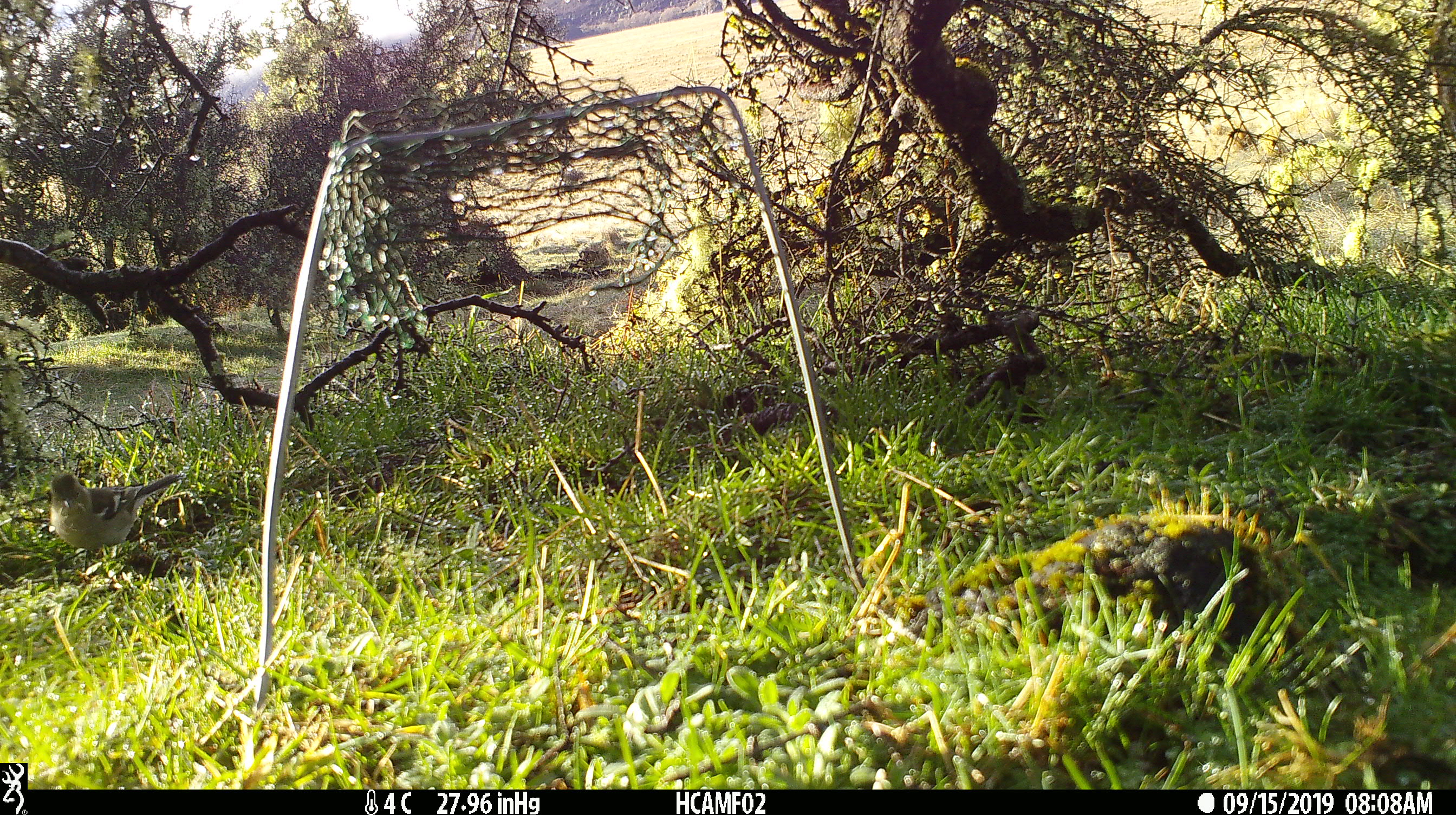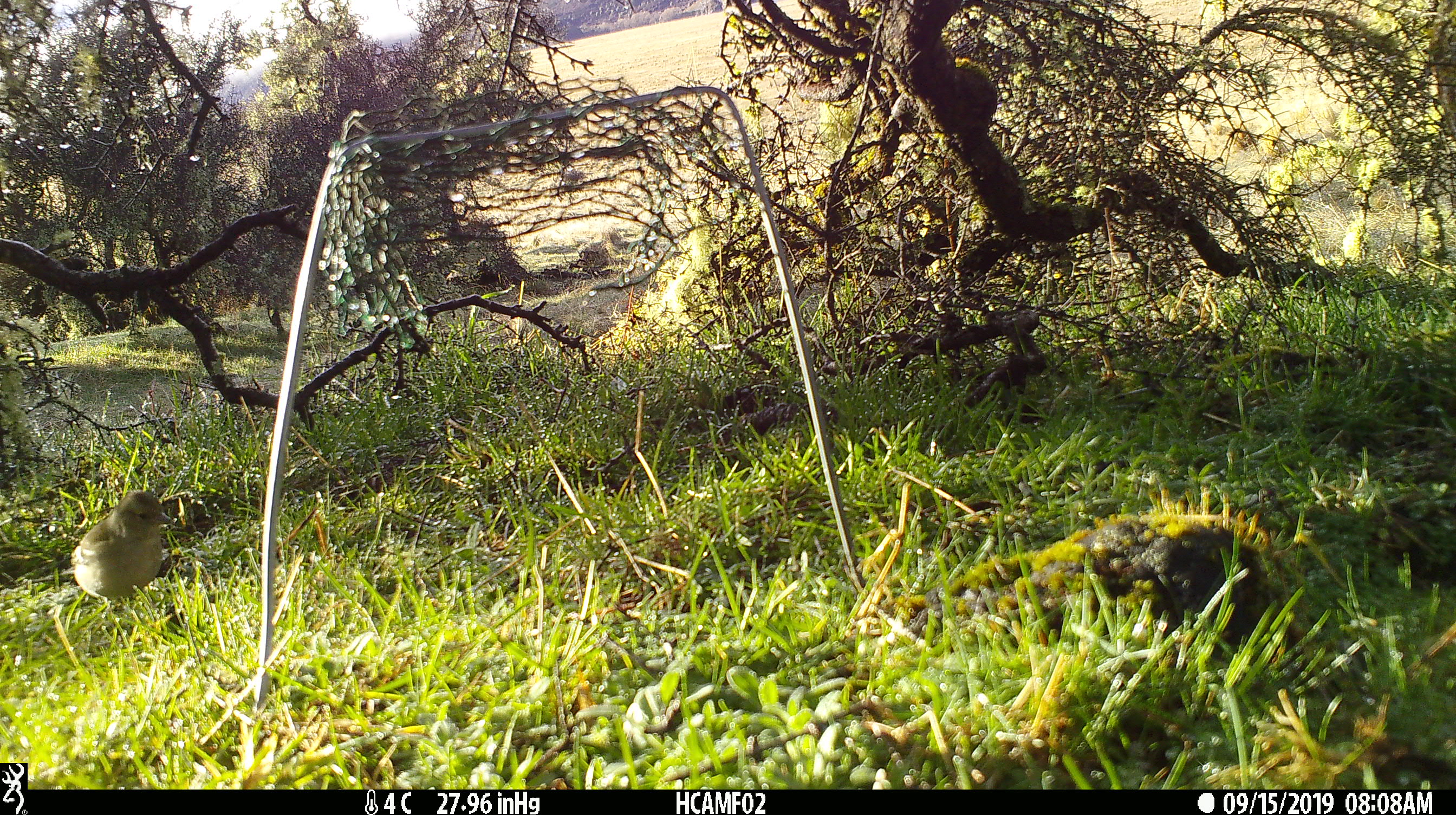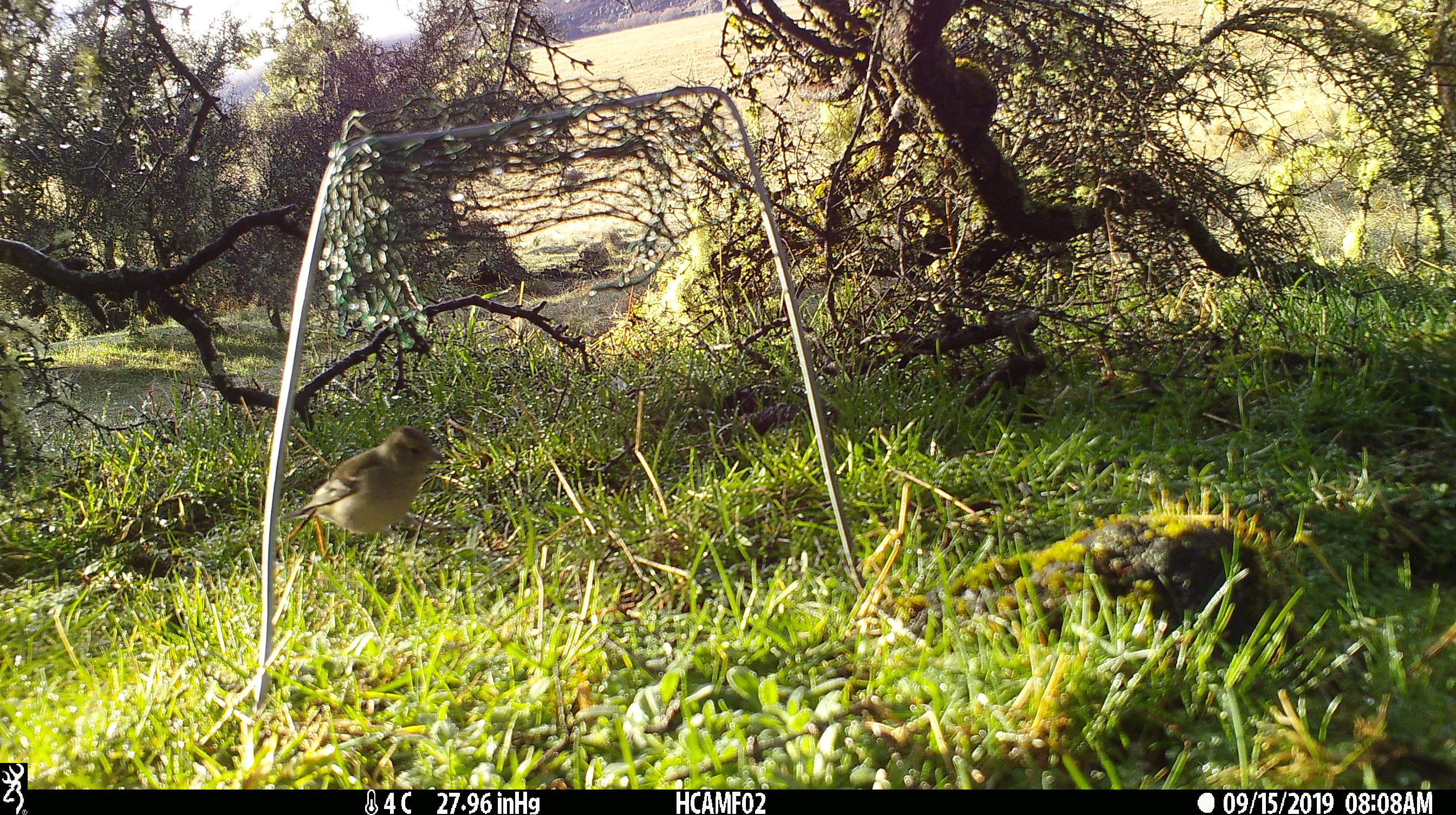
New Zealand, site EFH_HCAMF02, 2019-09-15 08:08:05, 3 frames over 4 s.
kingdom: Animalia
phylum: Chordata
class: Aves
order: Passeriformes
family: Fringillidae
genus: Fringilla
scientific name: Fringilla coelebs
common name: common chaffinch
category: chaffinch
Chaffinch (common chaffinch) (Fringilla coelebs).